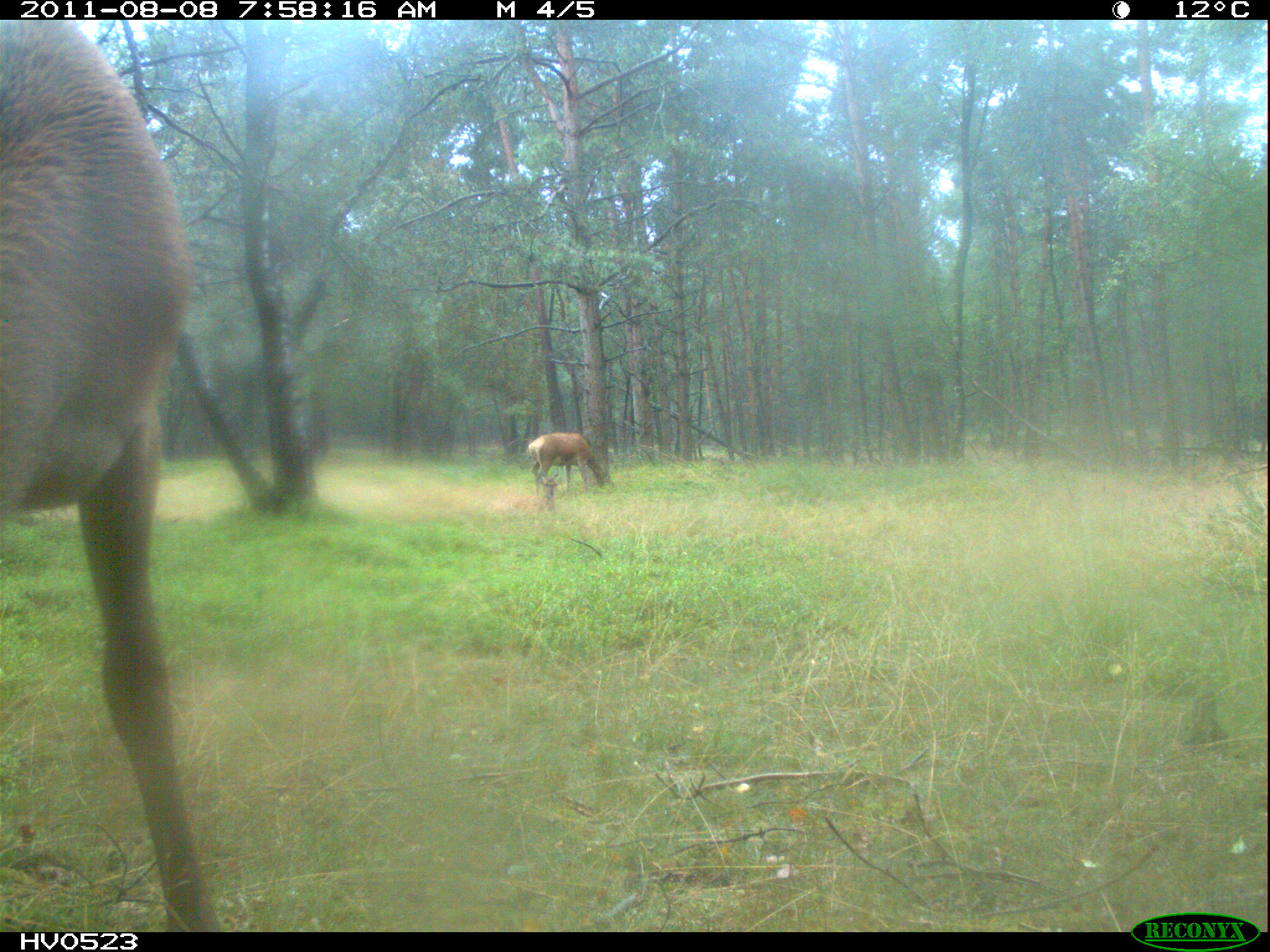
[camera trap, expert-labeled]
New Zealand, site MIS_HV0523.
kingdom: Animalia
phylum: Chordata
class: Mammalia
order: Artiodactyla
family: Cervidae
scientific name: Cervidae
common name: deer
Deer (Cervidae).